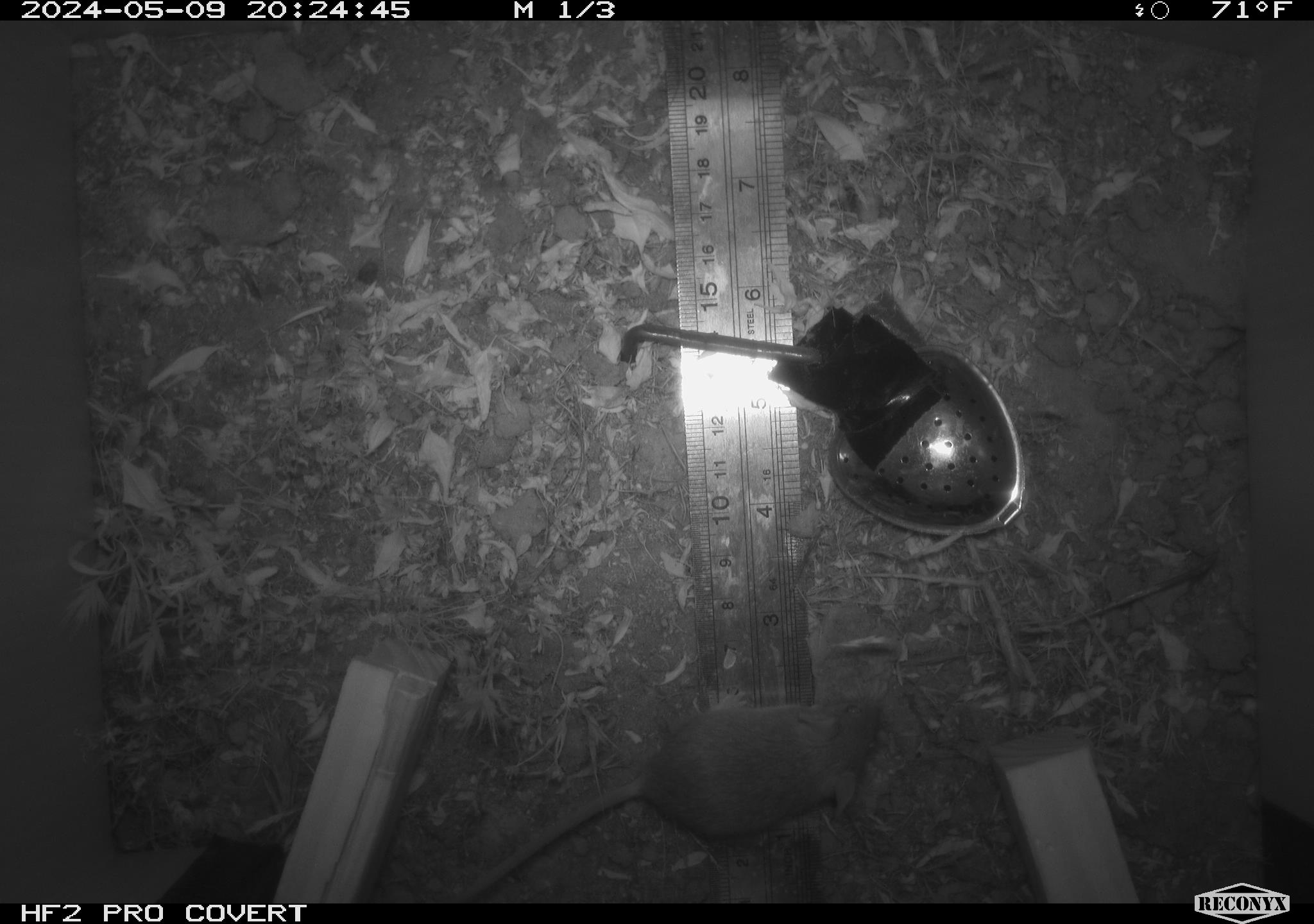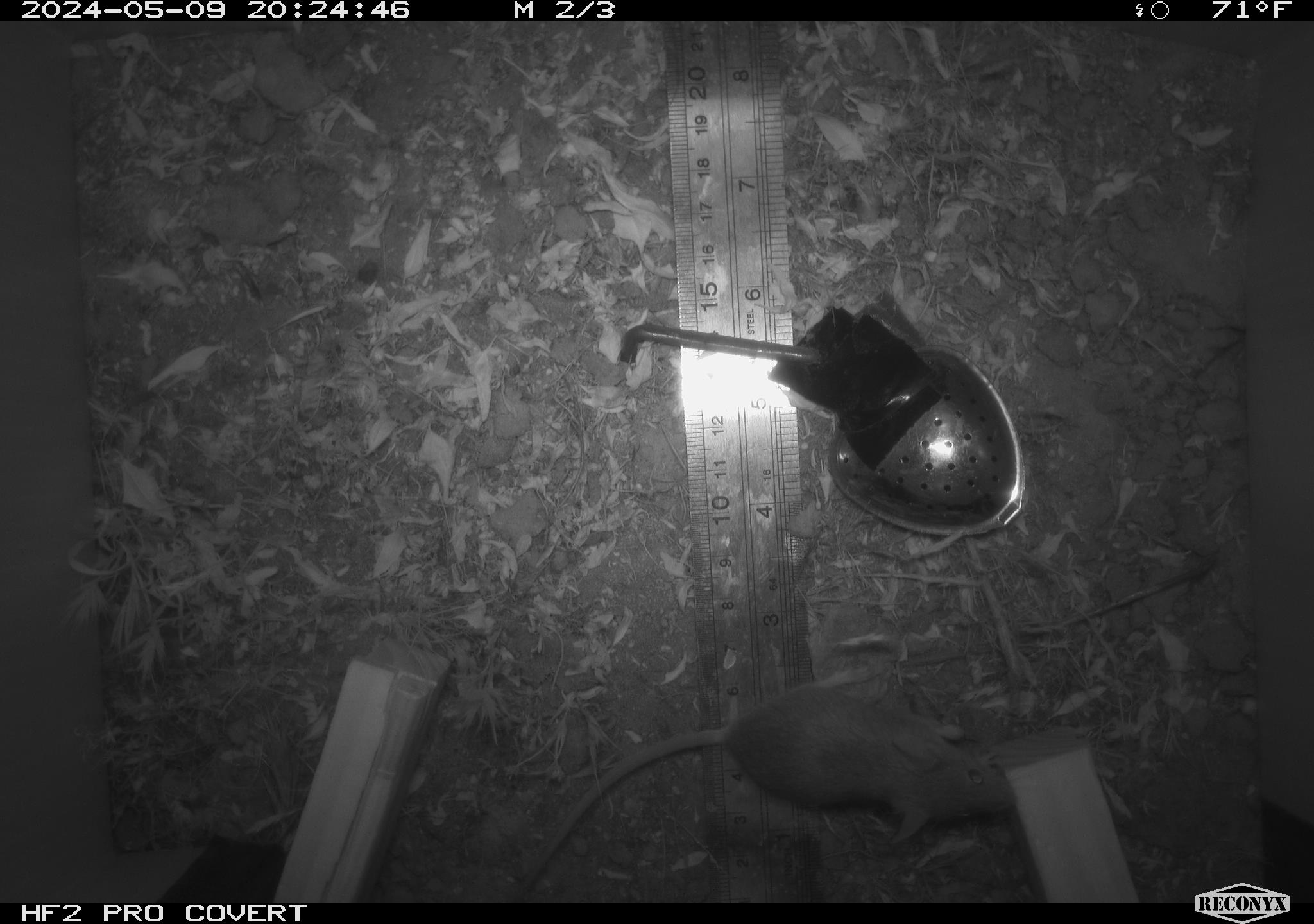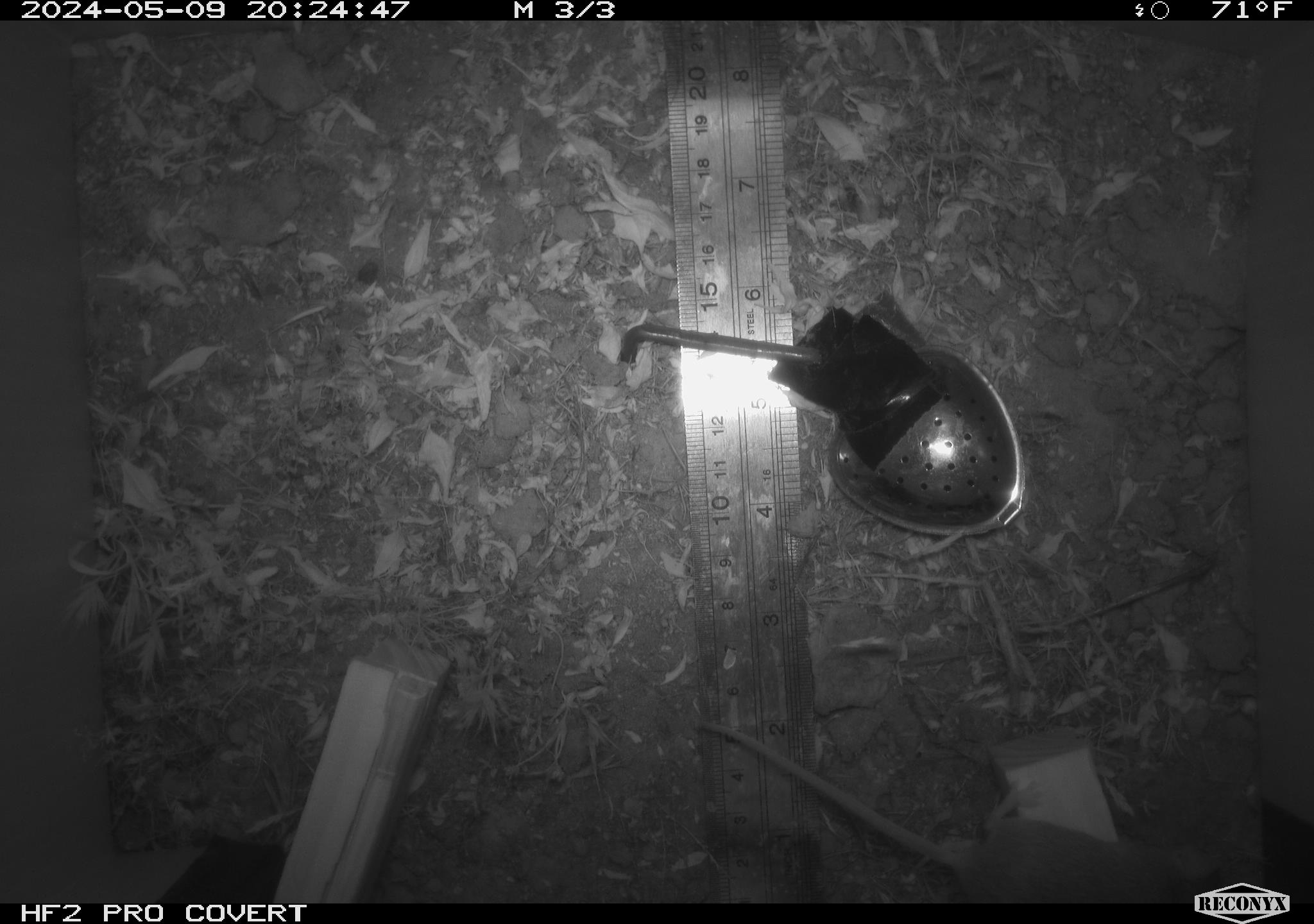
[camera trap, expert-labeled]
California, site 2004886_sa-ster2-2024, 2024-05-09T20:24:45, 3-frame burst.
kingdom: Animalia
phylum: Chordata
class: Mammalia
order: Rodentia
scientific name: Rodentia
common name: mouse species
Mouse species (Rodentia).